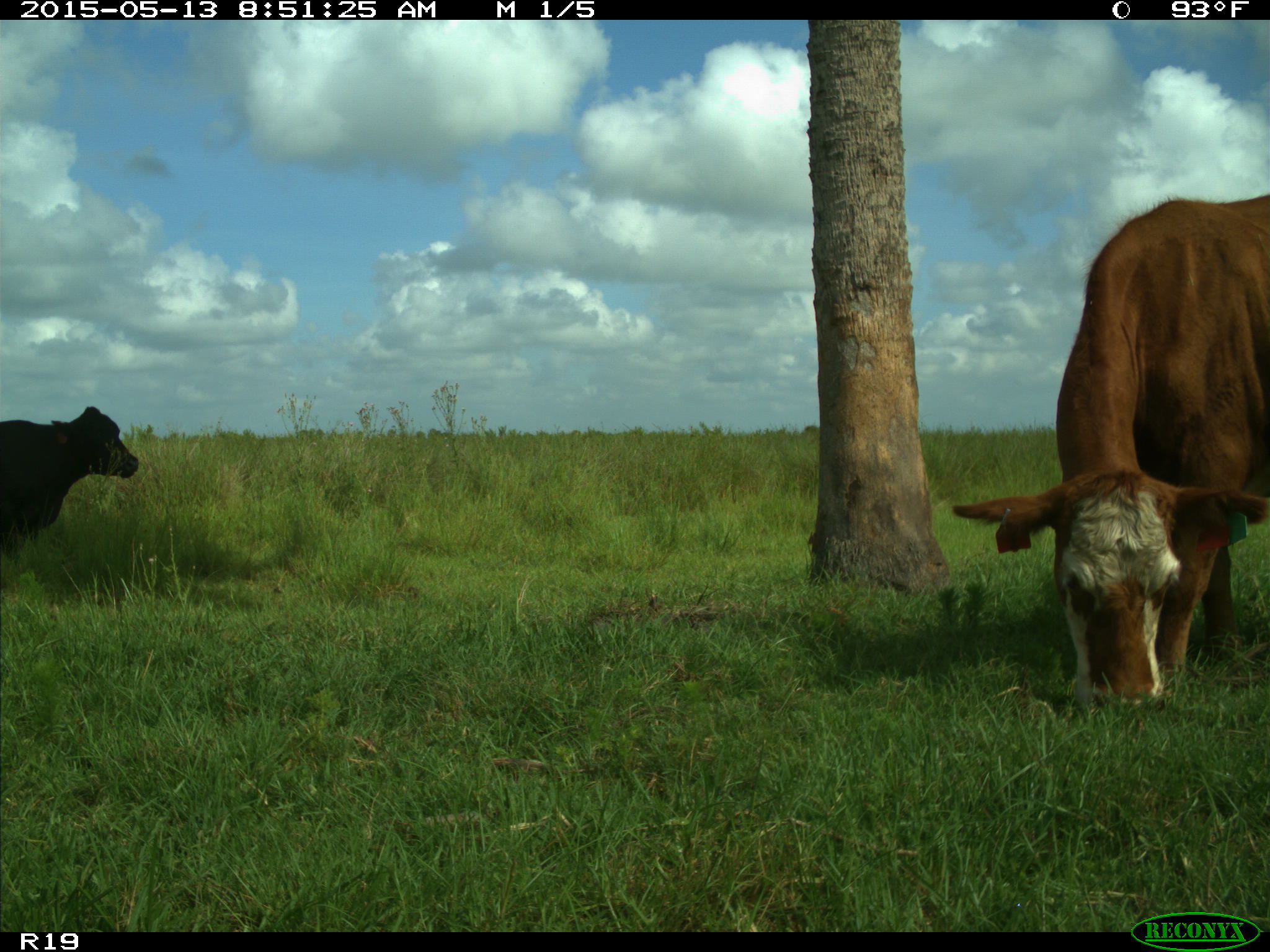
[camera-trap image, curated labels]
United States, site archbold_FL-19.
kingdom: Animalia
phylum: Chordata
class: Mammalia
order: Artiodactyla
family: Bovidae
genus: Bos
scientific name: Bos taurus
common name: domestic cow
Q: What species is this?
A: Bos taurus (domestic cow).